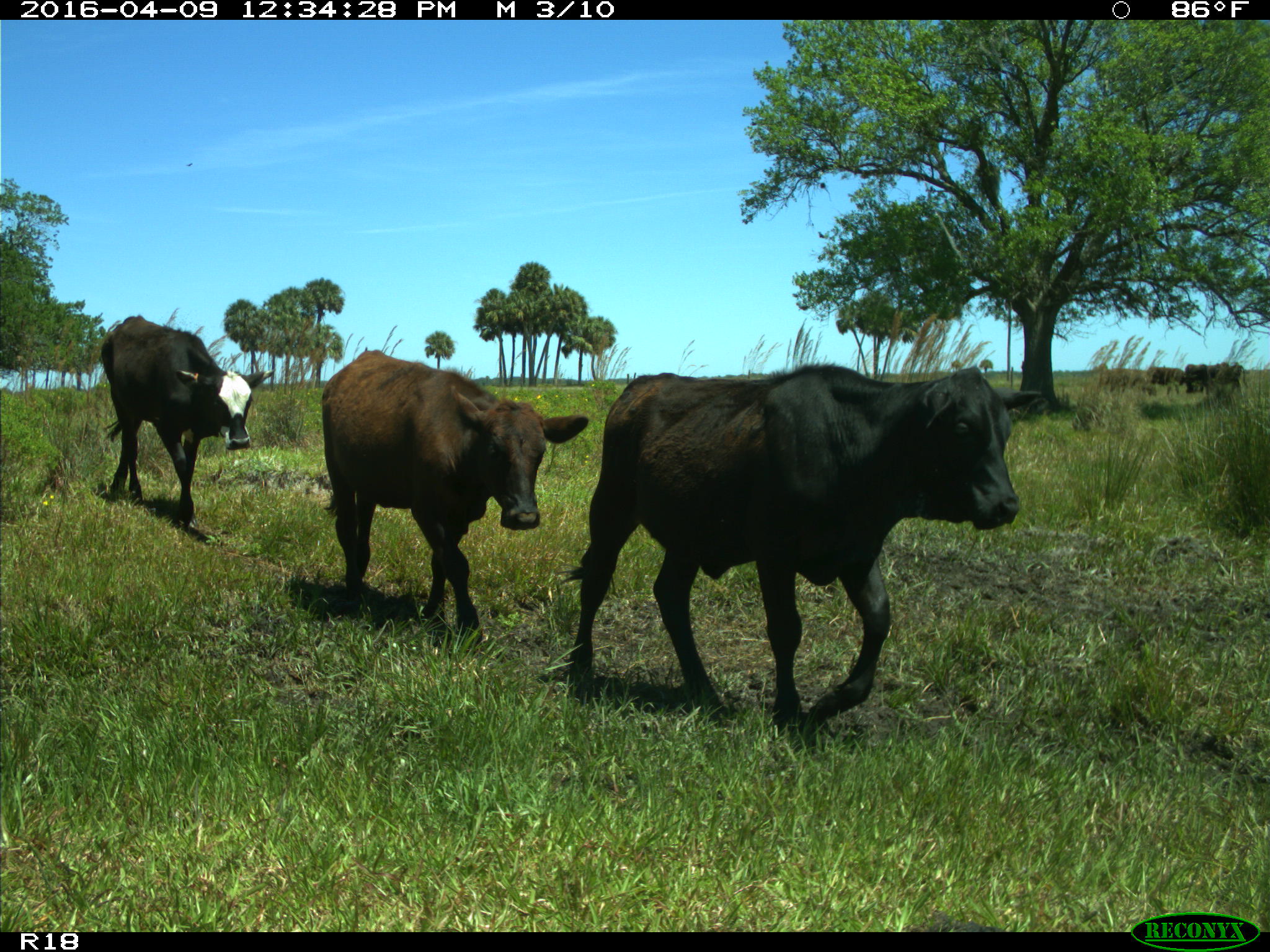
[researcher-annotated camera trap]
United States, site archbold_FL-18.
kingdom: Animalia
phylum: Chordata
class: Mammalia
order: Artiodactyla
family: Bovidae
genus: Bos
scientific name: Bos taurus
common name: domestic cow